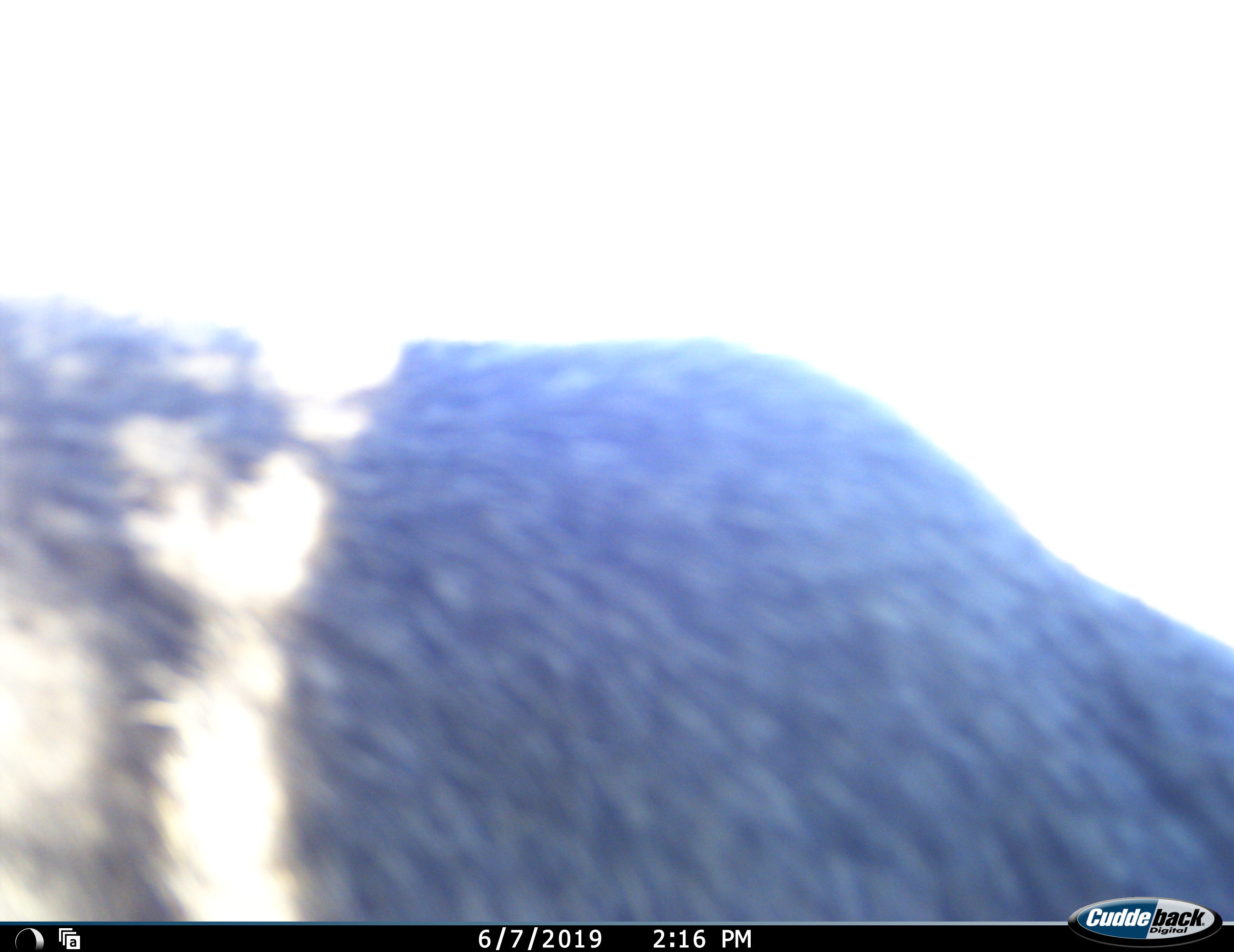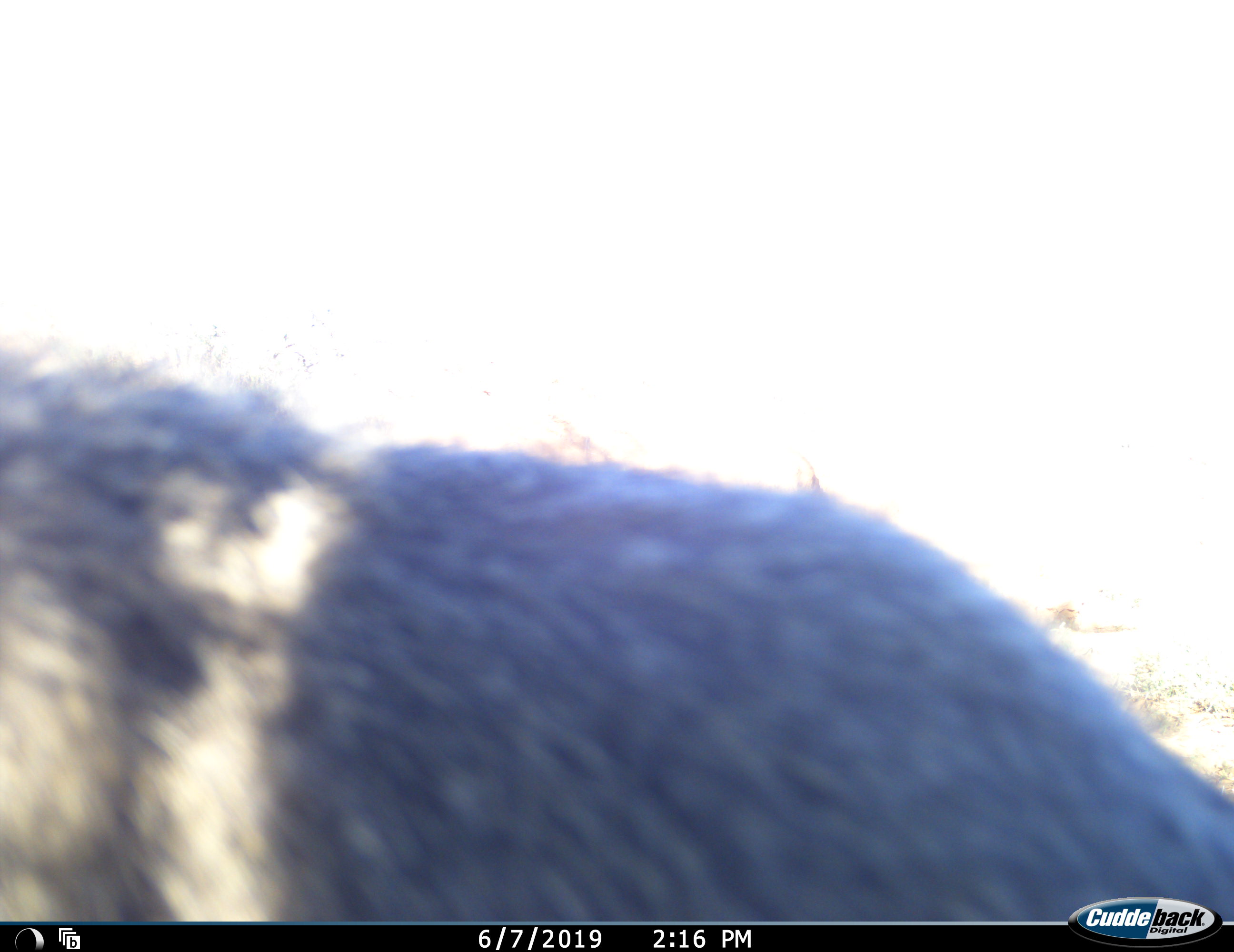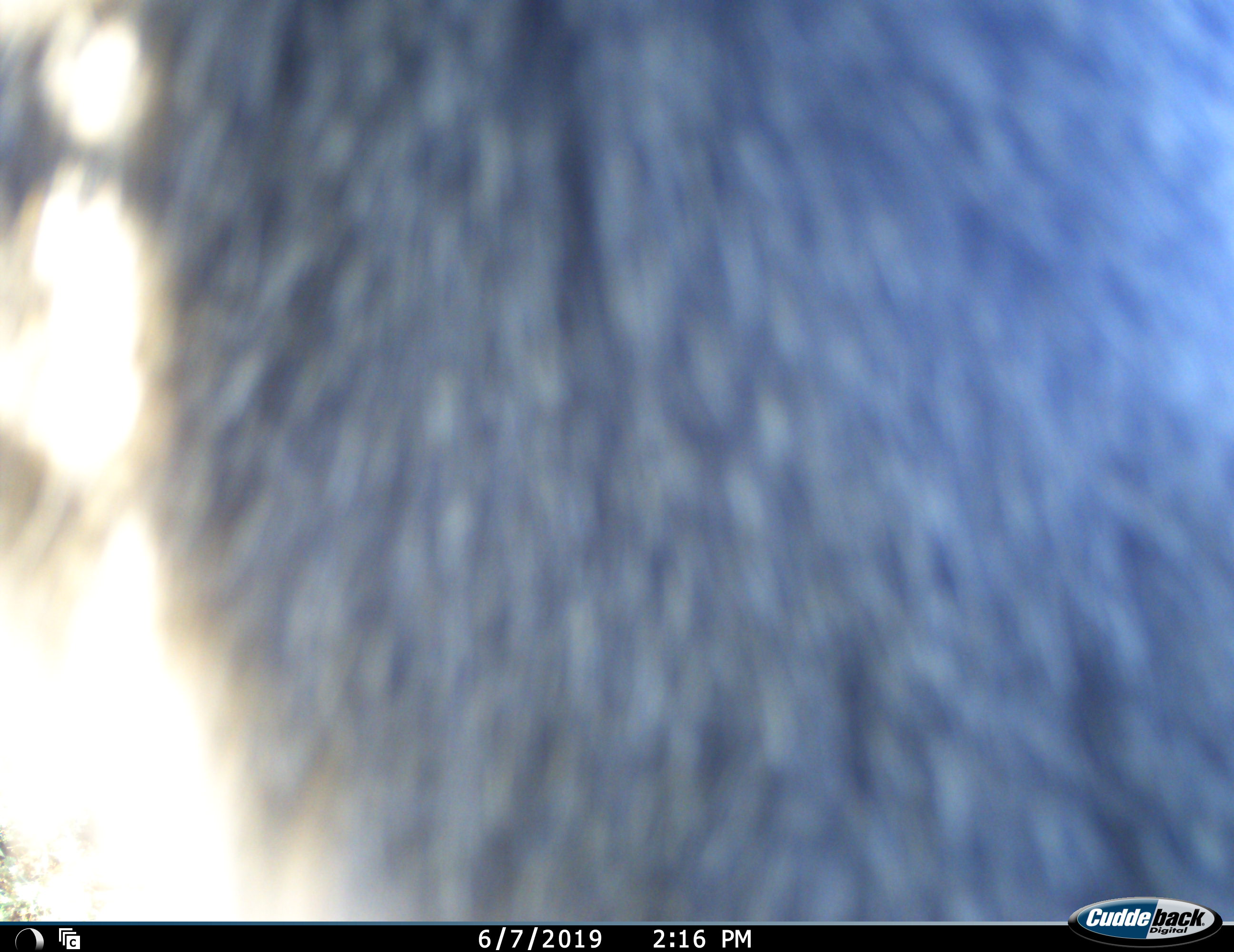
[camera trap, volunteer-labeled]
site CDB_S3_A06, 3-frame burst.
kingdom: Animalia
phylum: Chordata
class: Aves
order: Struthioniformes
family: Struthionidae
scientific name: Struthionidae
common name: ostrich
Ostrich (Struthionidae), count 1. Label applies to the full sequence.